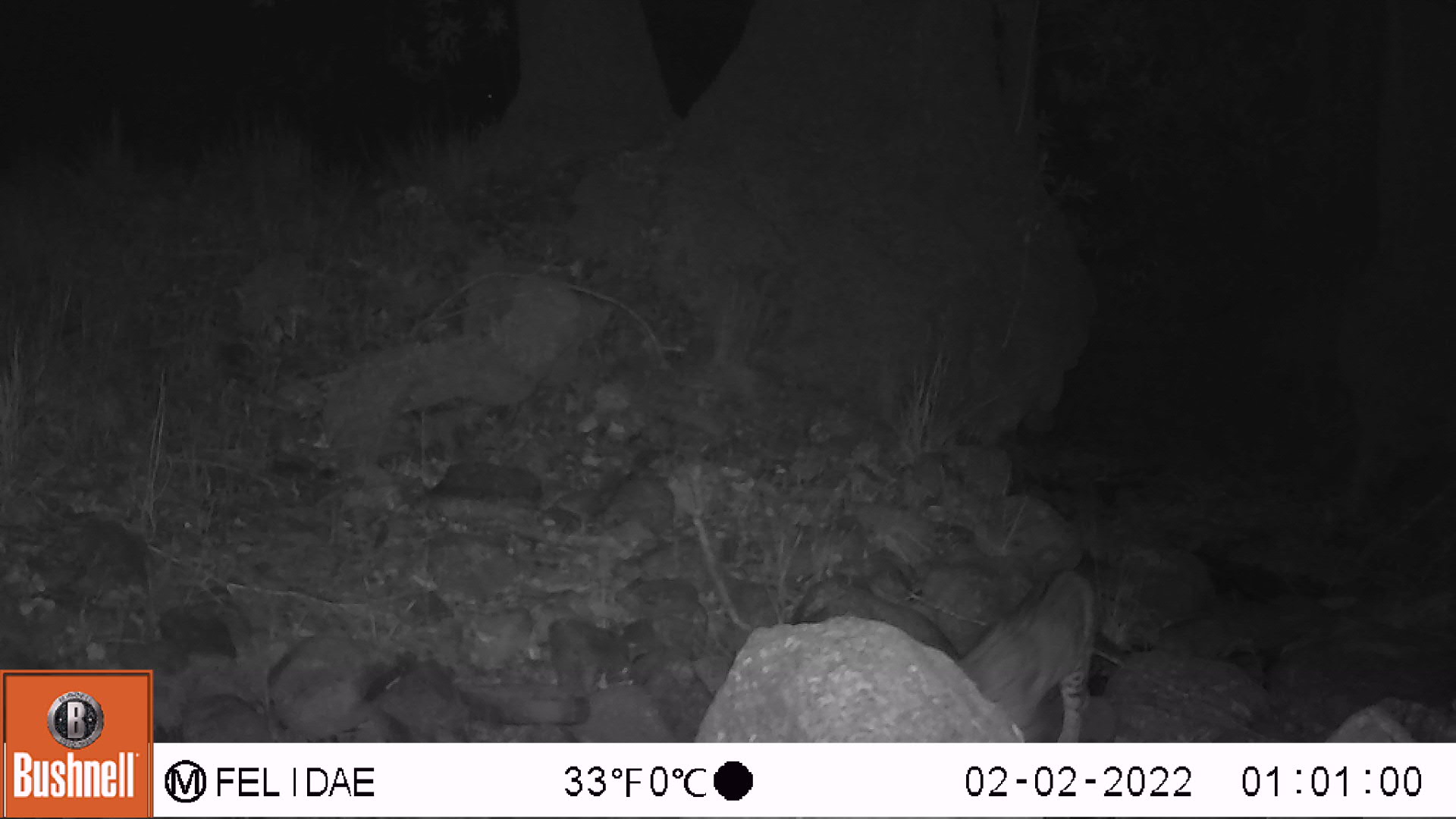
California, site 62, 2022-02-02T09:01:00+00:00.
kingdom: Animalia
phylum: Chordata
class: Mammalia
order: Carnivora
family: Felidae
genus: Lynx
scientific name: Lynx rufus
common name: bobcat